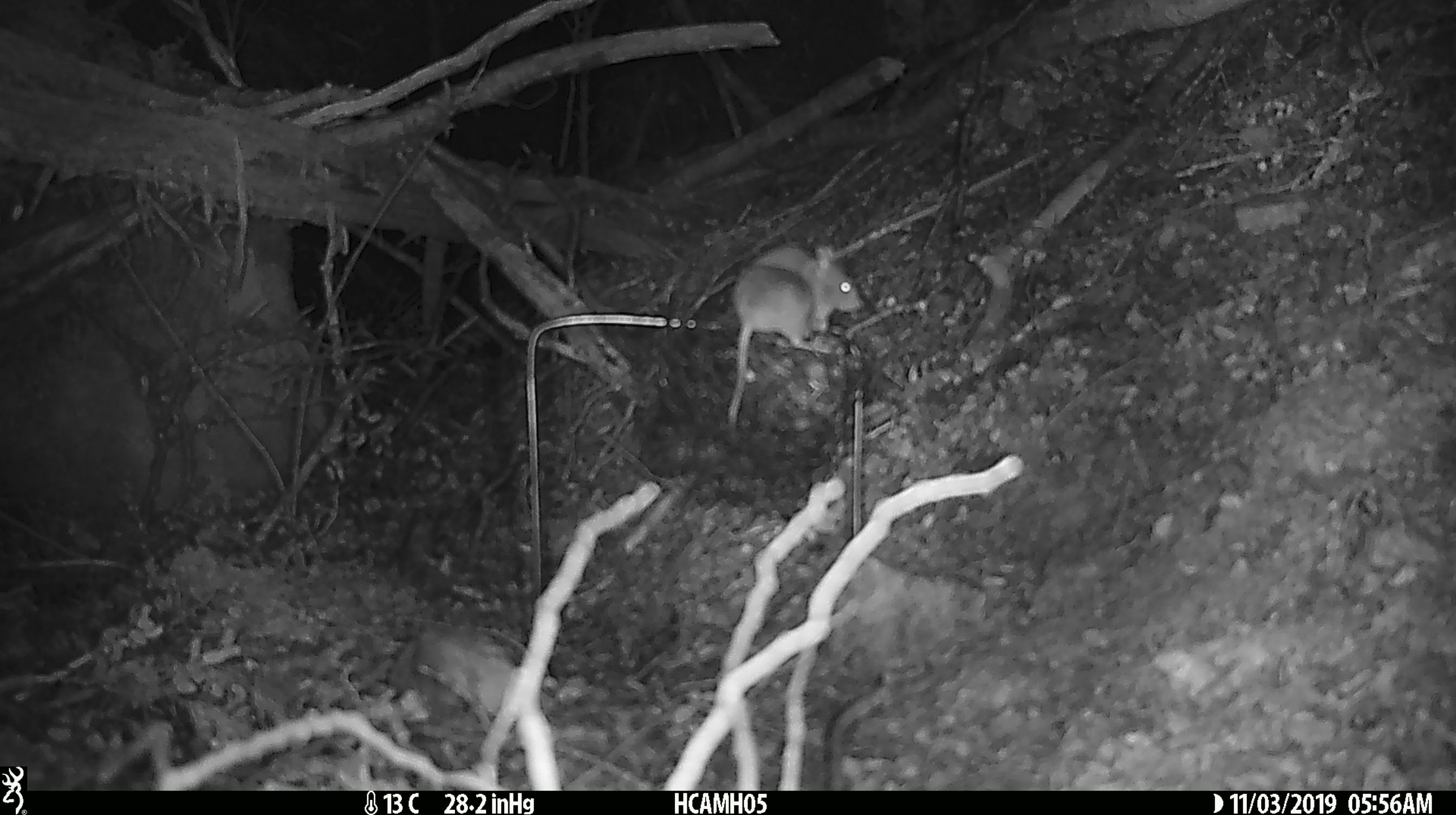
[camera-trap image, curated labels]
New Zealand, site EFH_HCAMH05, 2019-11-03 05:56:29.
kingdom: Animalia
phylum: Chordata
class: Mammalia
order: Rodentia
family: Muridae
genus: Mus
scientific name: Mus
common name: mouse